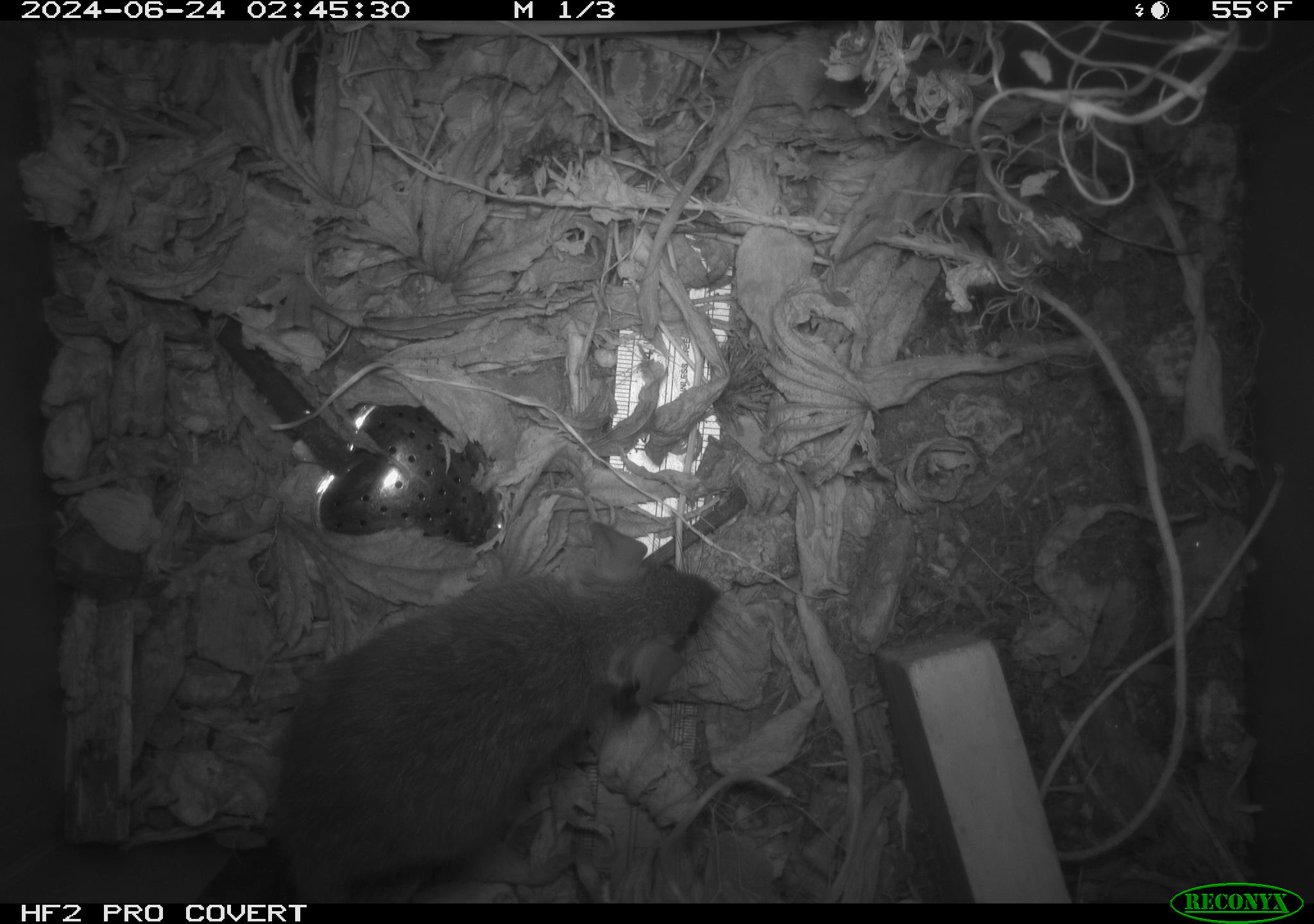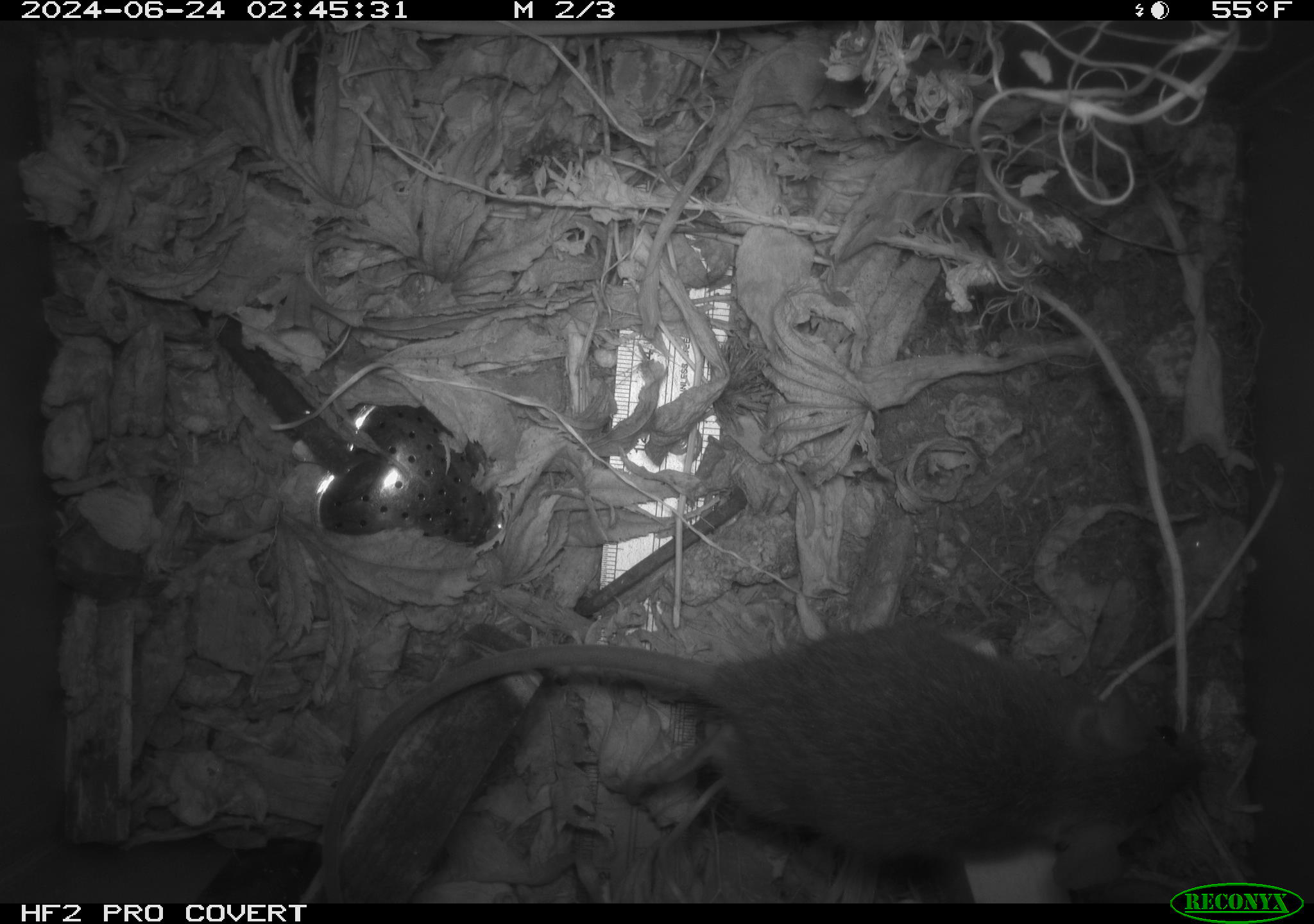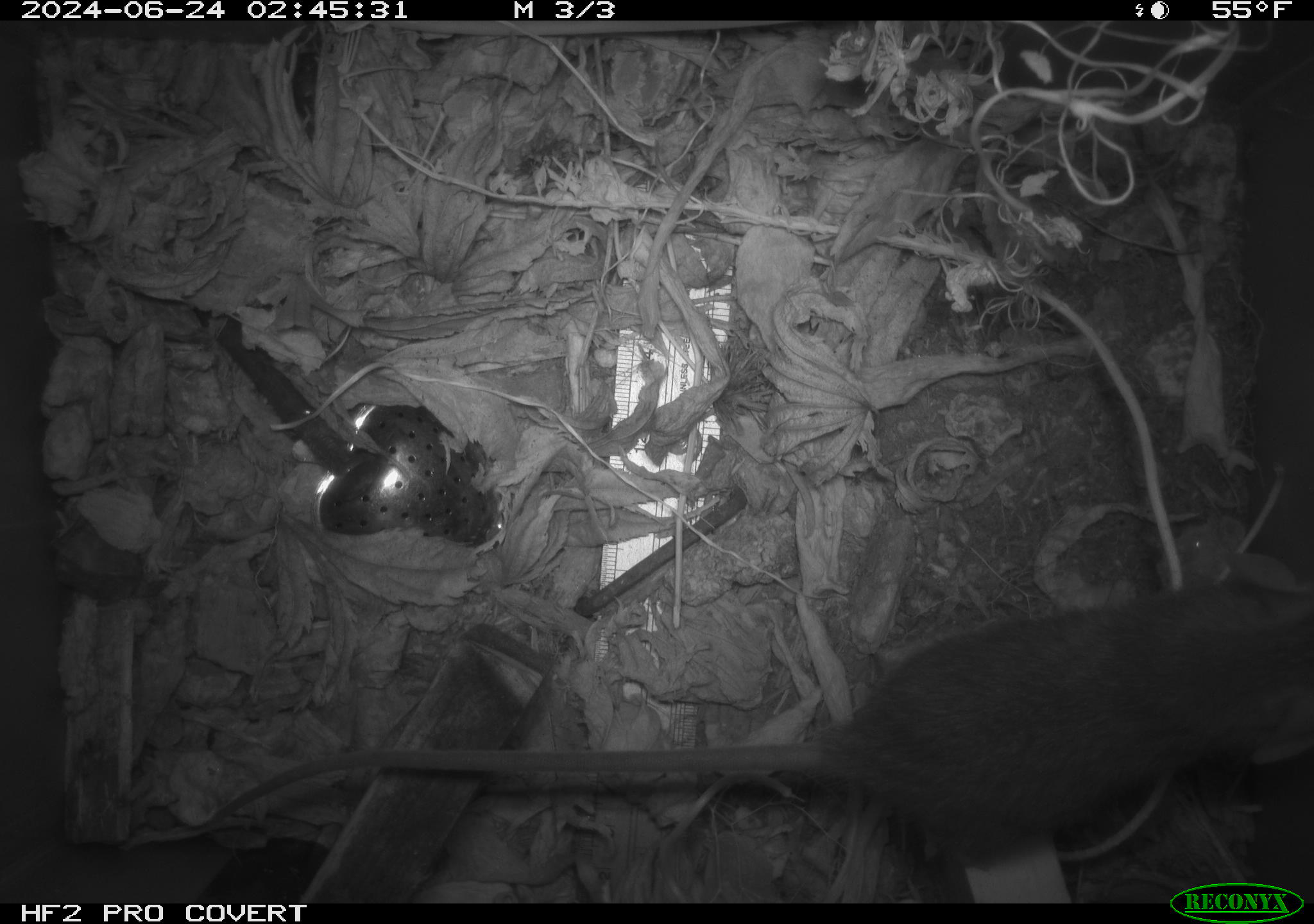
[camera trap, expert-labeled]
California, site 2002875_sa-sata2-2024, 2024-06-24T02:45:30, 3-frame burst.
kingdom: Animalia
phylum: Chordata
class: Mammalia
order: Rodentia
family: Muridae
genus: Rattus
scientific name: Rattus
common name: rat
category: rattus species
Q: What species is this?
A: Rattus species (rat) (Rattus).